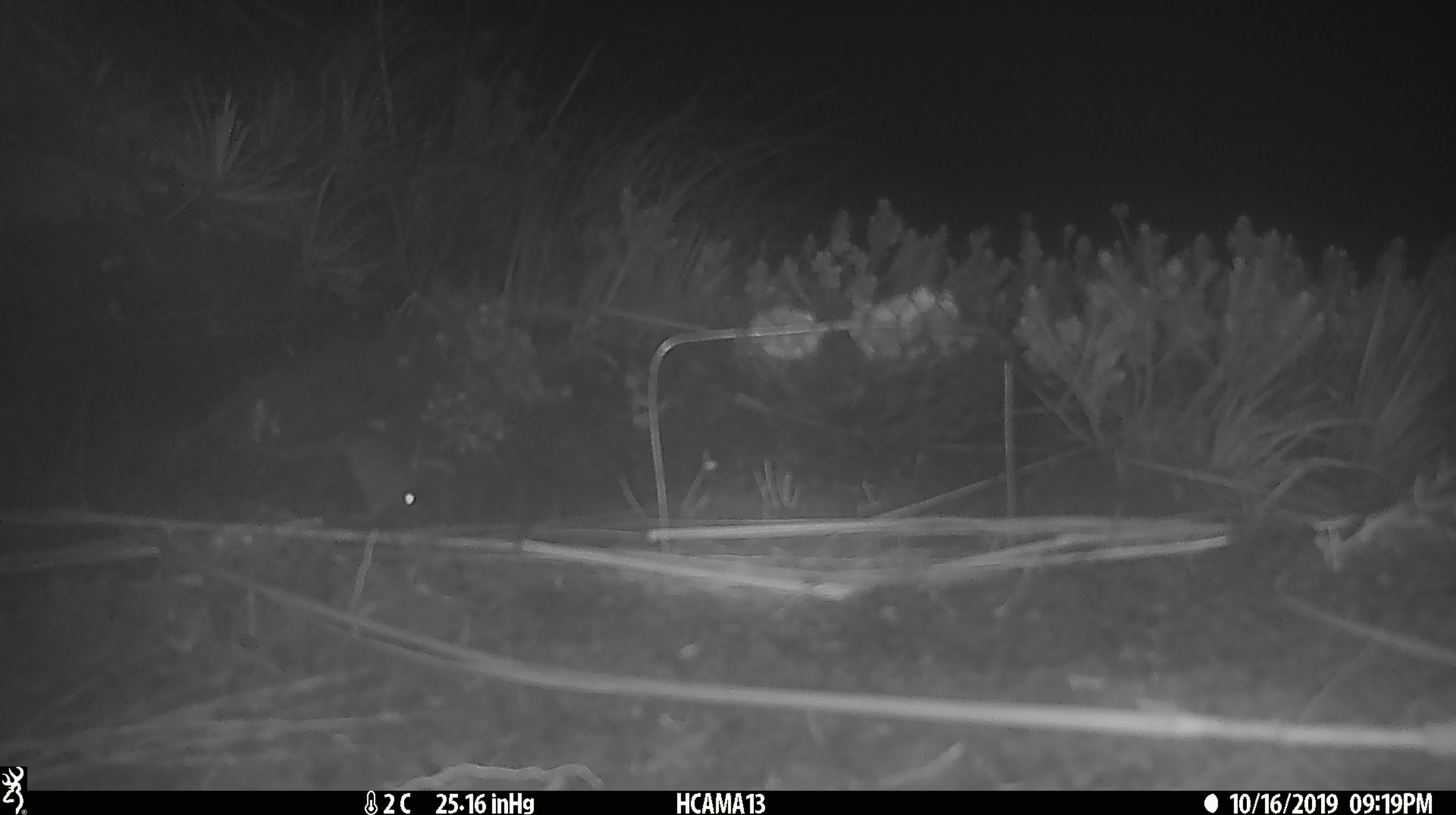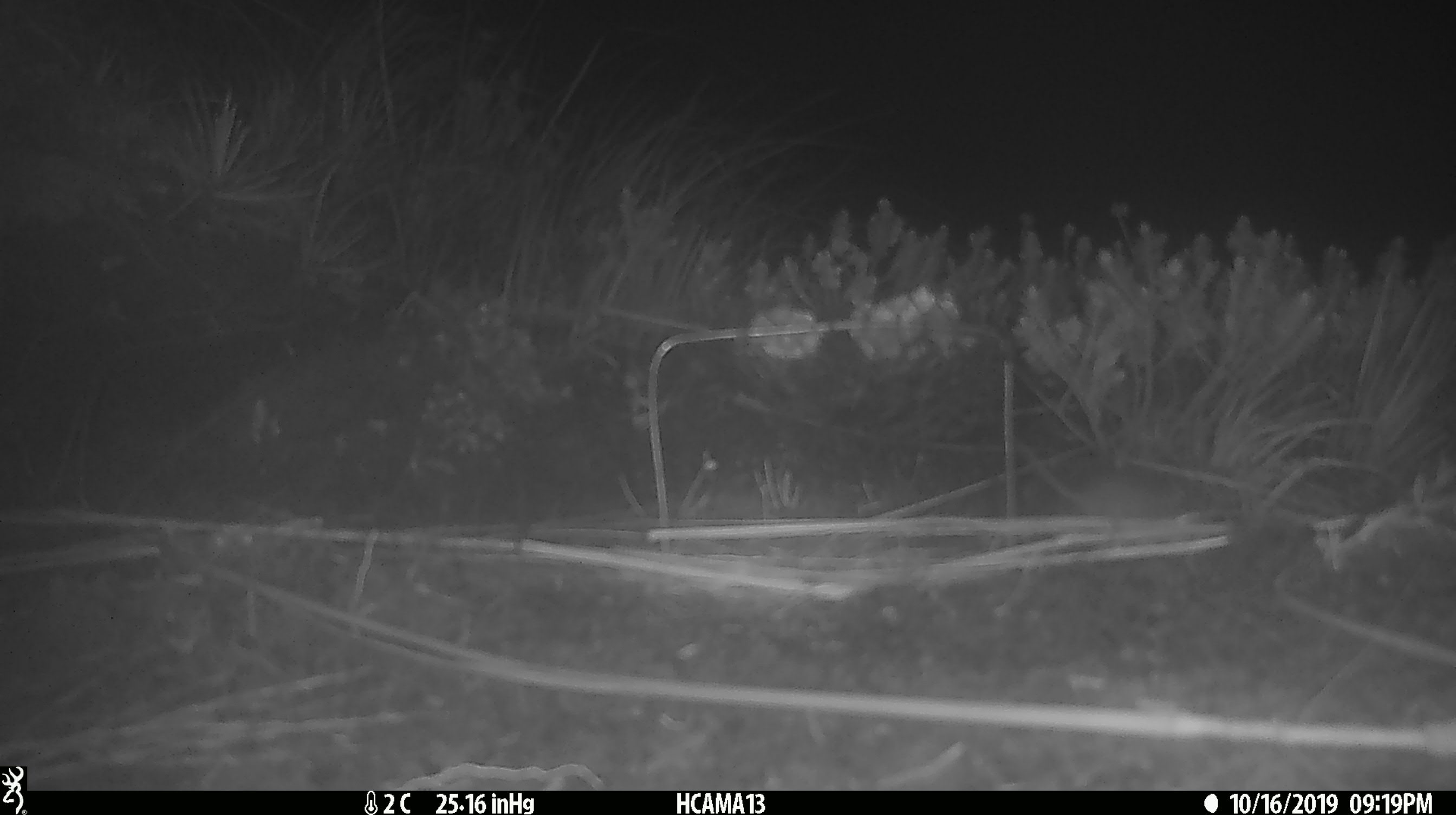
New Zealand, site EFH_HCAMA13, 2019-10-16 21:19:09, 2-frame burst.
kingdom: Animalia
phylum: Chordata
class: Mammalia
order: Rodentia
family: Muridae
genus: Mus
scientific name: Mus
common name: mouse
Mouse (Mus).